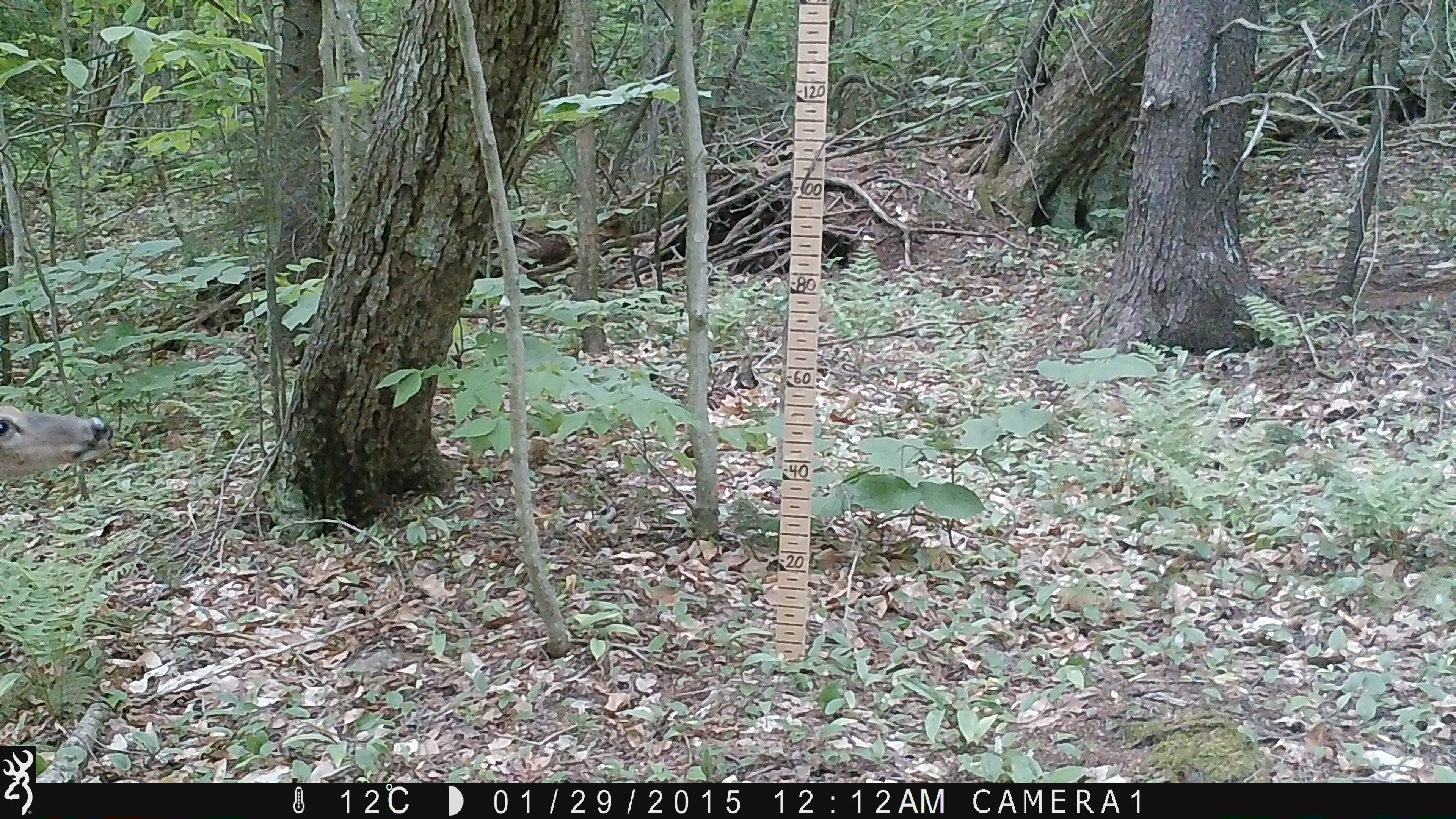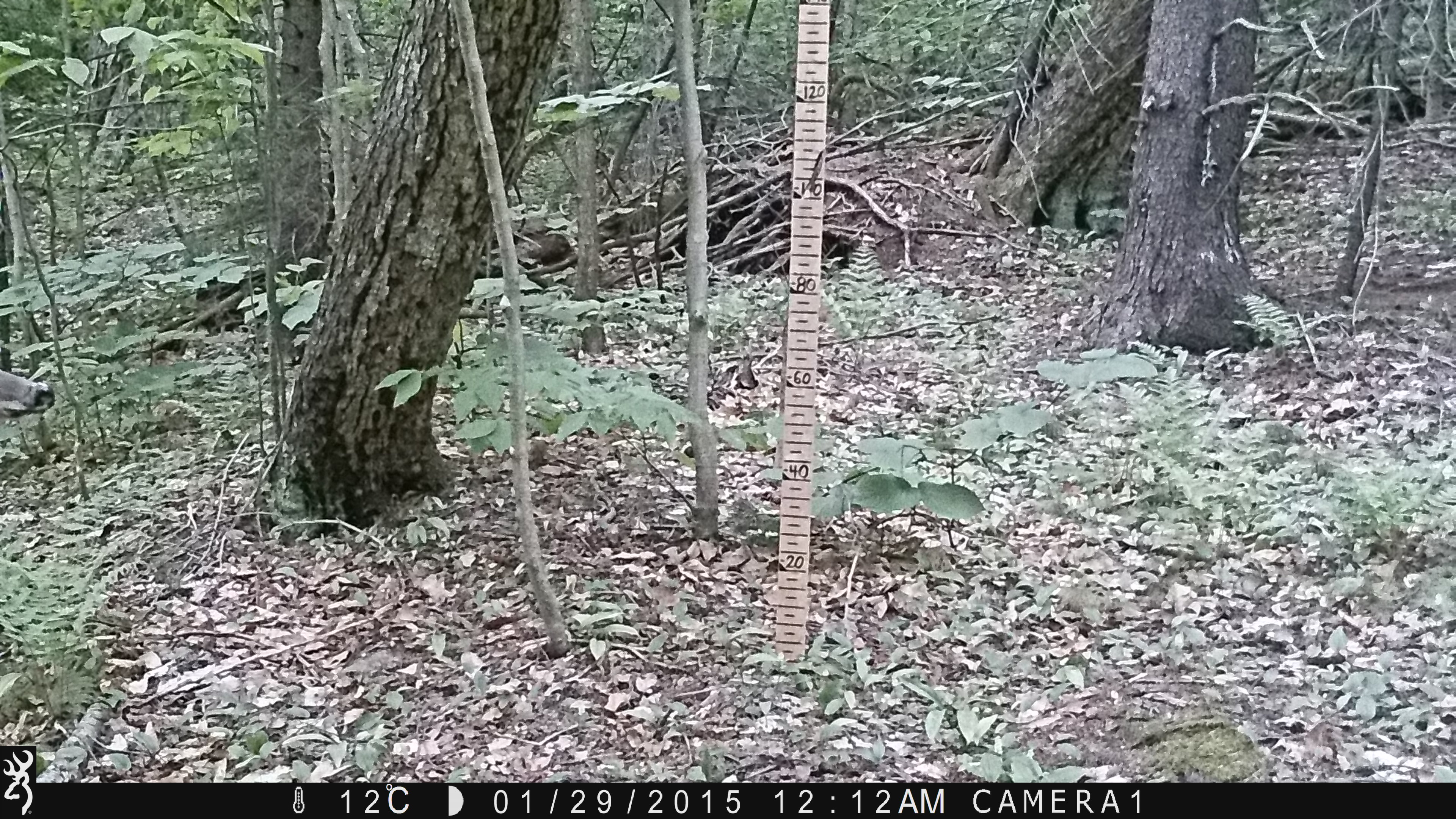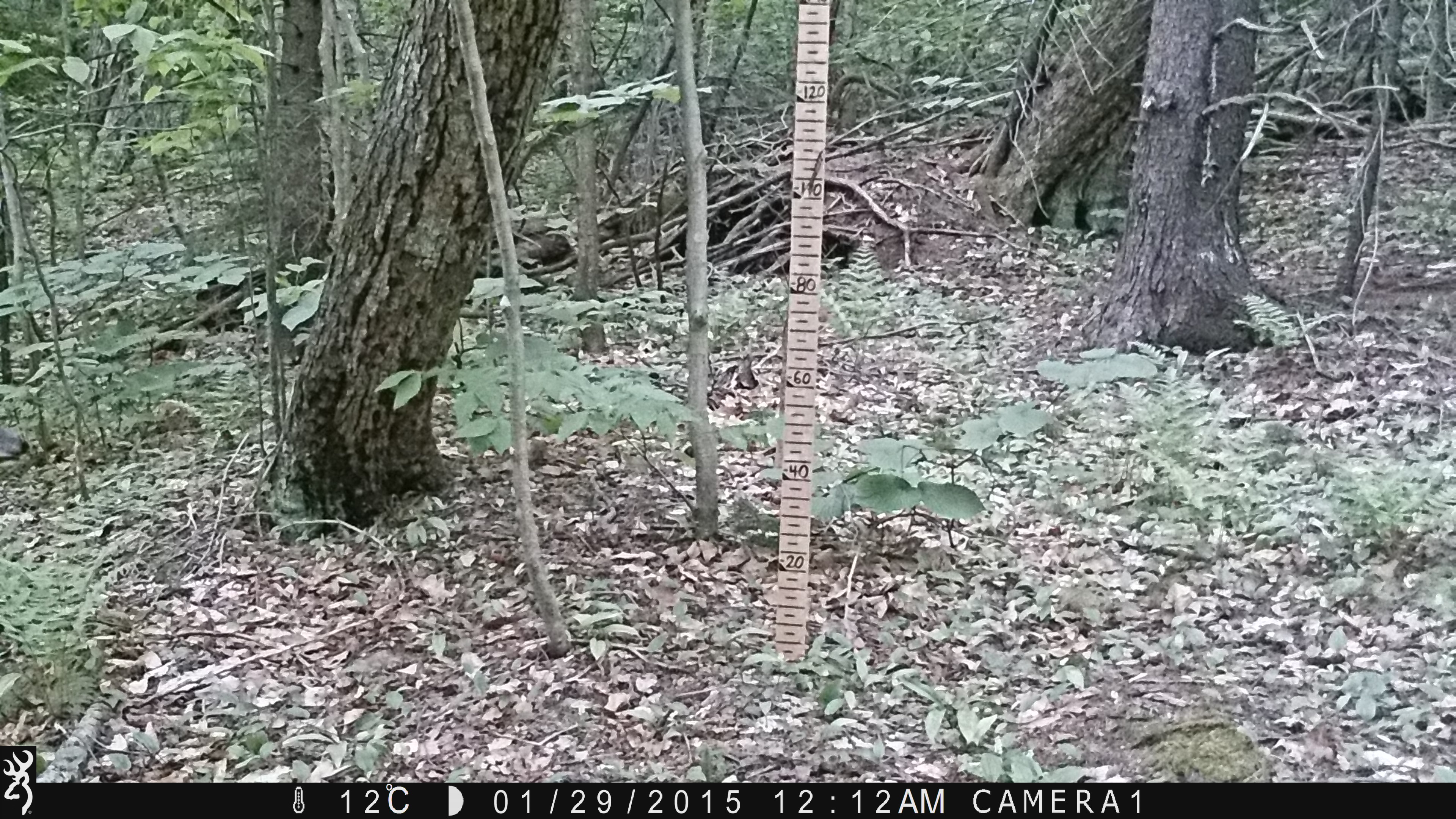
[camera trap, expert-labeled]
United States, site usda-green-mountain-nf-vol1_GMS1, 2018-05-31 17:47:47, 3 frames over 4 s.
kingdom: Animalia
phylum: Chordata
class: Mammalia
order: Artiodactyla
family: Cervidae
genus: Odocoileus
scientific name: Odocoileus virginianus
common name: white-tailed deer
White-tailed deer (Odocoileus virginianus).